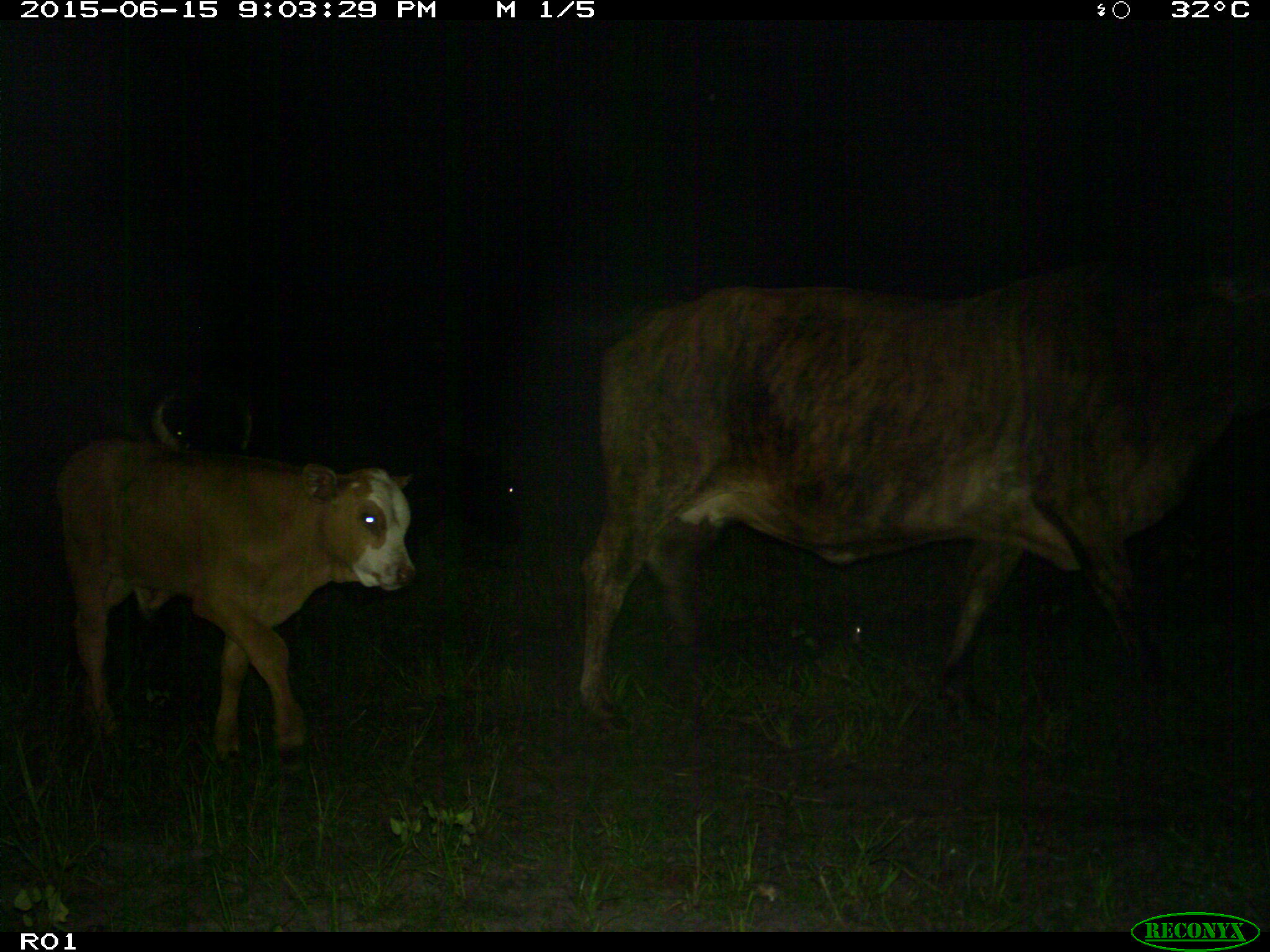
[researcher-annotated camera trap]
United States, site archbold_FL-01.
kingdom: Animalia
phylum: Chordata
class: Mammalia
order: Artiodactyla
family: Bovidae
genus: Bos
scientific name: Bos taurus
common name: domestic cow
Bos taurus (domestic cow).